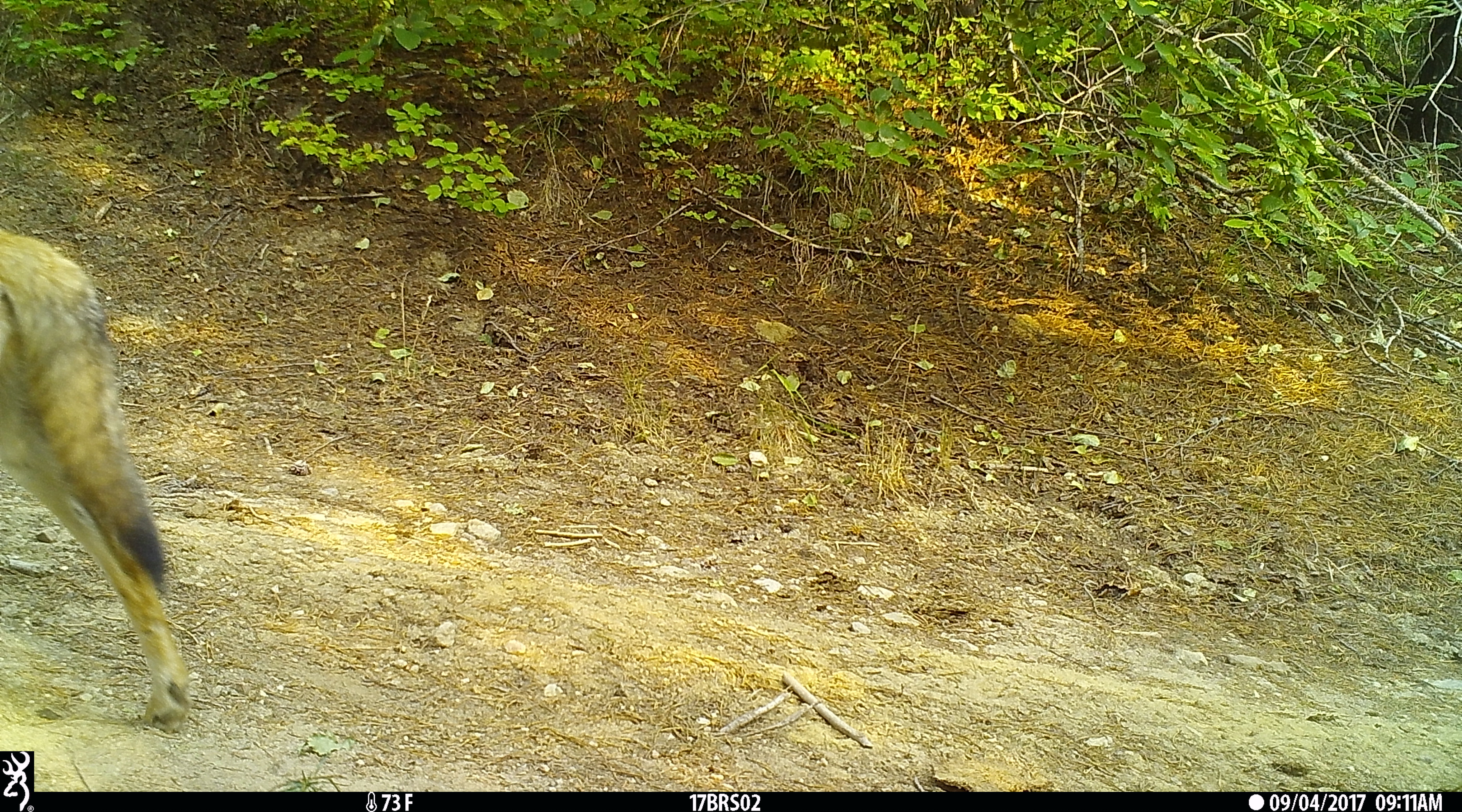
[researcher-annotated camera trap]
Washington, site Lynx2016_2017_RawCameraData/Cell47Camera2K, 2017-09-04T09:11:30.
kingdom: Animalia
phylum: Chordata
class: Mammalia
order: Carnivora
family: Canidae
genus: Canis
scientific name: Canis latrans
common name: coyote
Canis latrans (coyote). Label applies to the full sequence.